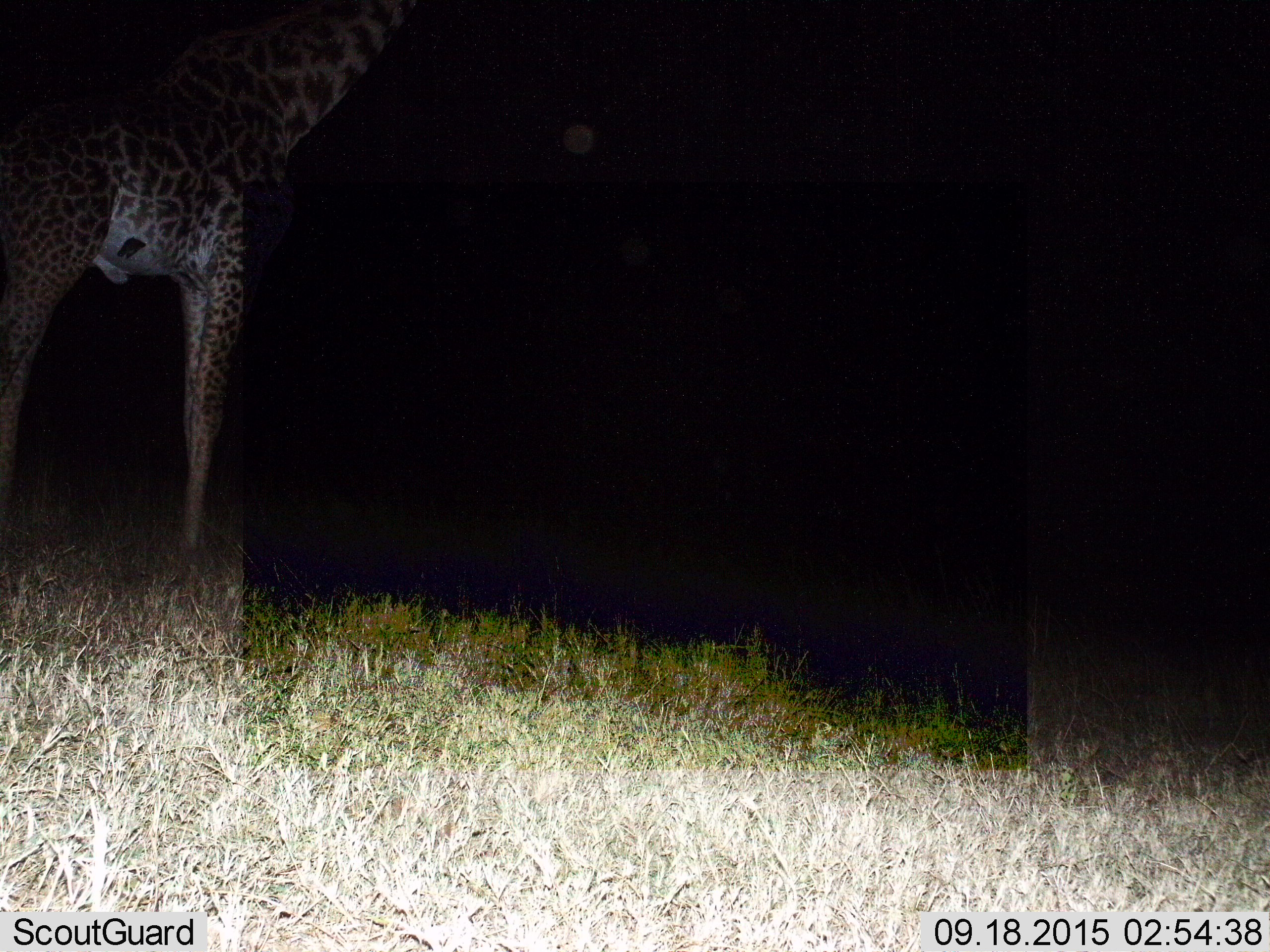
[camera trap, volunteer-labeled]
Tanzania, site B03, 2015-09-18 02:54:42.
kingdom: Animalia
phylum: Chordata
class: Mammalia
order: Artiodactyla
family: Giraffidae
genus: Giraffa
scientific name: Giraffa camelopardalis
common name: giraffe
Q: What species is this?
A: Giraffe (Giraffa camelopardalis).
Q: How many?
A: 1.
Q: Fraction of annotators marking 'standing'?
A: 95%.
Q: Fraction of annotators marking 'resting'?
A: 0%.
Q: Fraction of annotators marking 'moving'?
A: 10%.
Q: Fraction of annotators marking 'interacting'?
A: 5%.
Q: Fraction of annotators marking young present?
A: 0%.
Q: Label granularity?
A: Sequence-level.